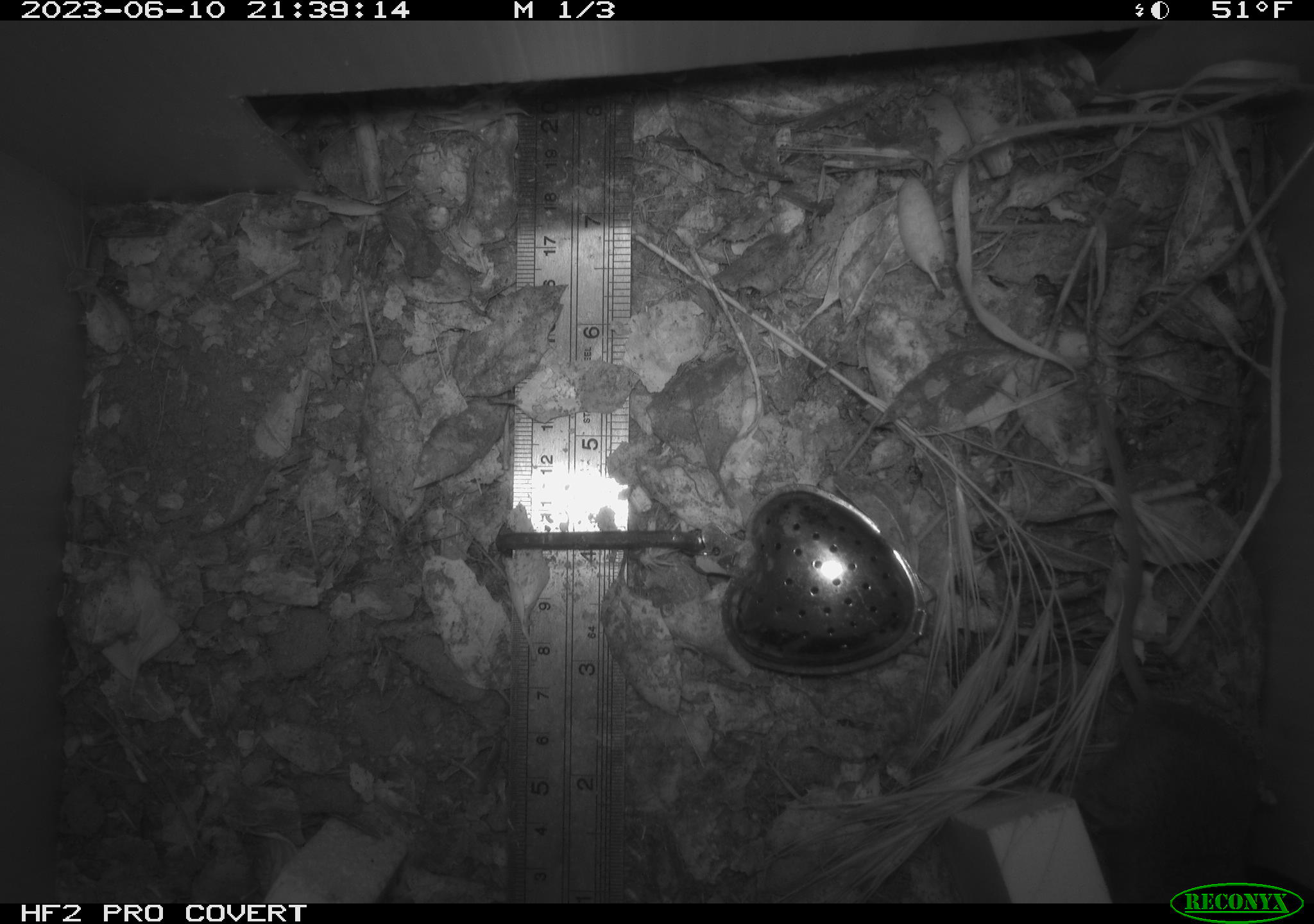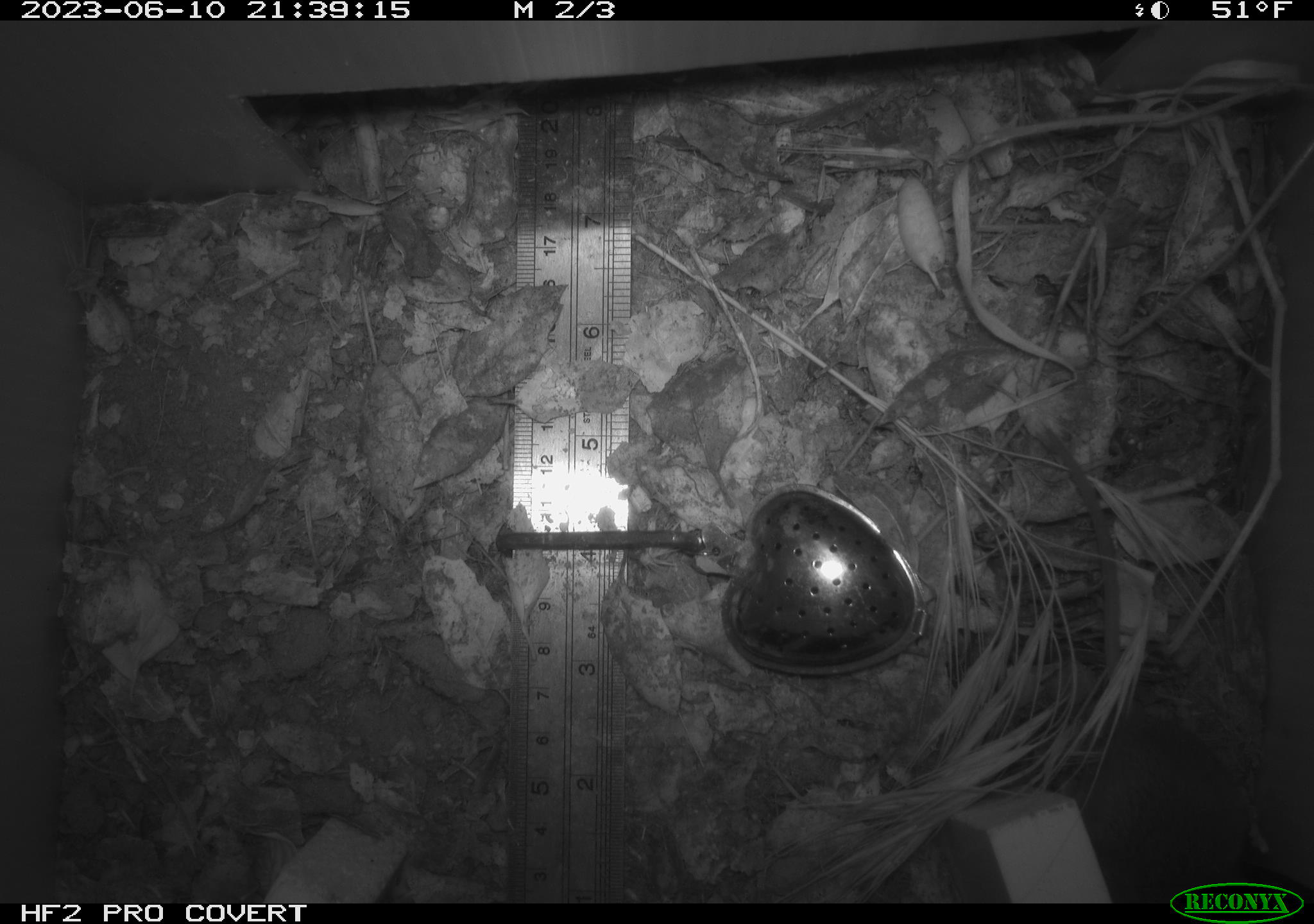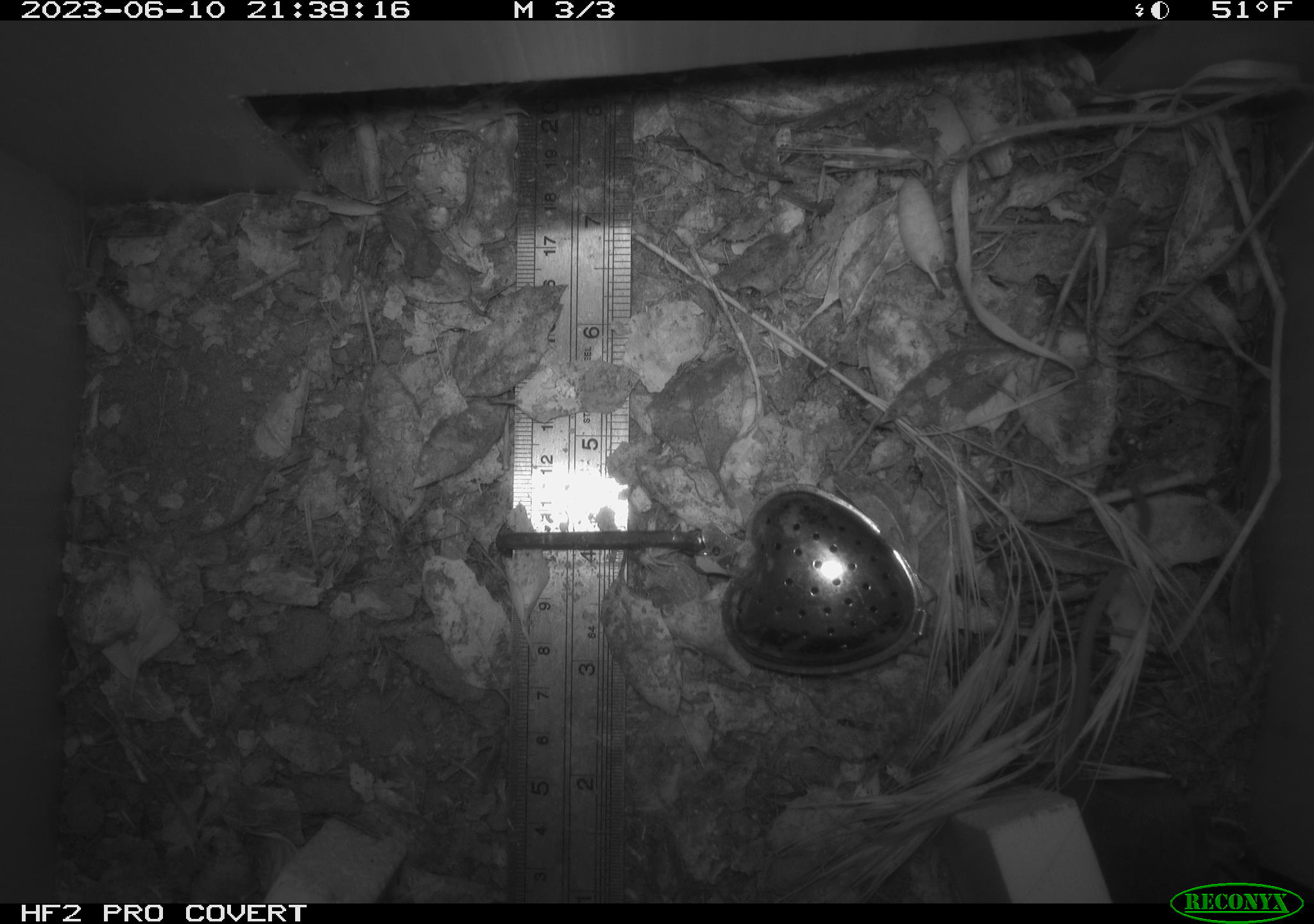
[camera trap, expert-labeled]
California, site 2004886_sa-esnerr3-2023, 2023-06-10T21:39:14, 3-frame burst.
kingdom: Animalia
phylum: Chordata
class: Mammalia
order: Rodentia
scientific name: Rodentia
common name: mouse species